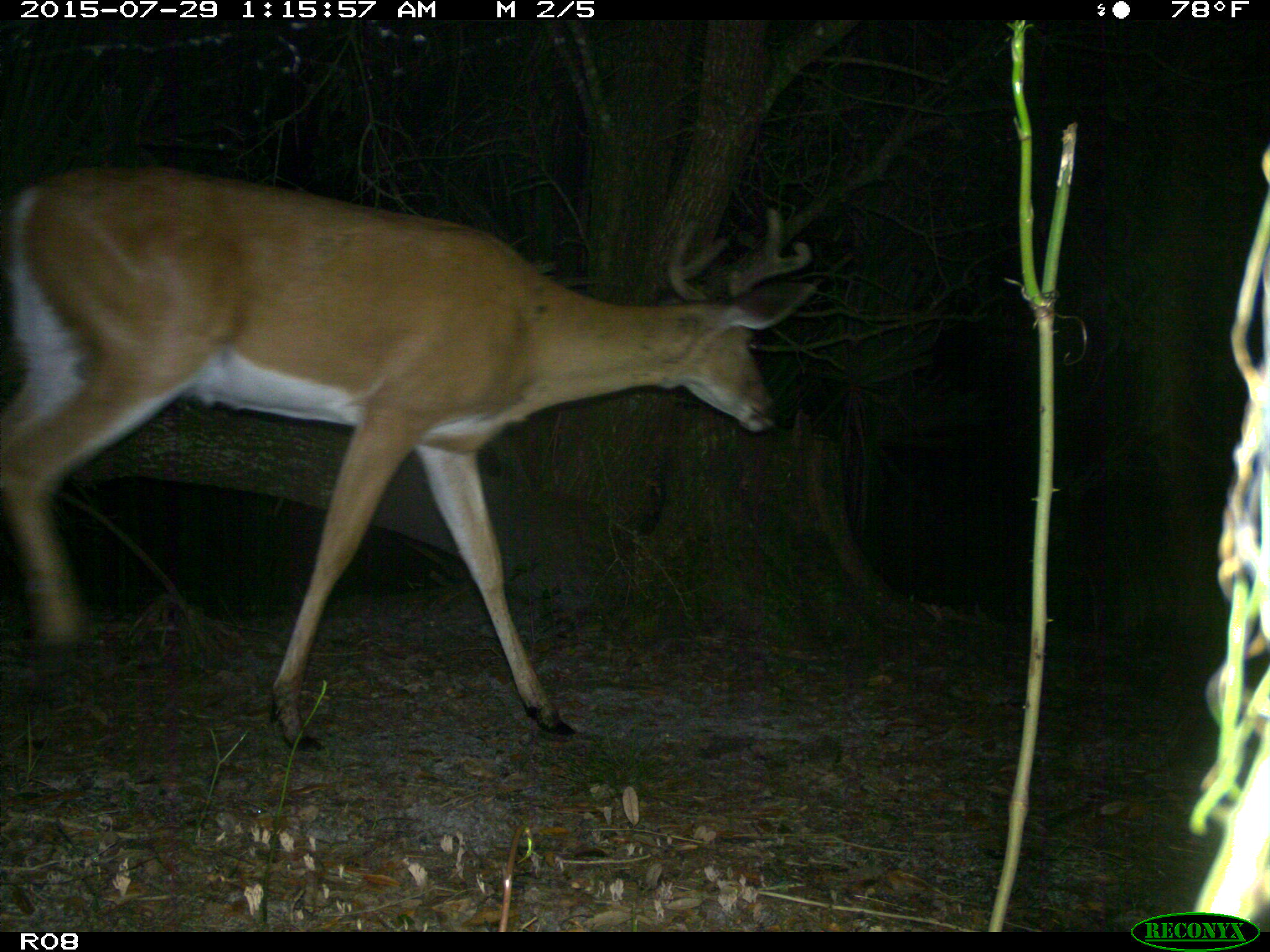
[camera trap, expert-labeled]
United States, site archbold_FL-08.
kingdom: Animalia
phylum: Chordata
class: Mammalia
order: Artiodactyla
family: Cervidae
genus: Odocoileus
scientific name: Odocoileus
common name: deer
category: unidentified deer